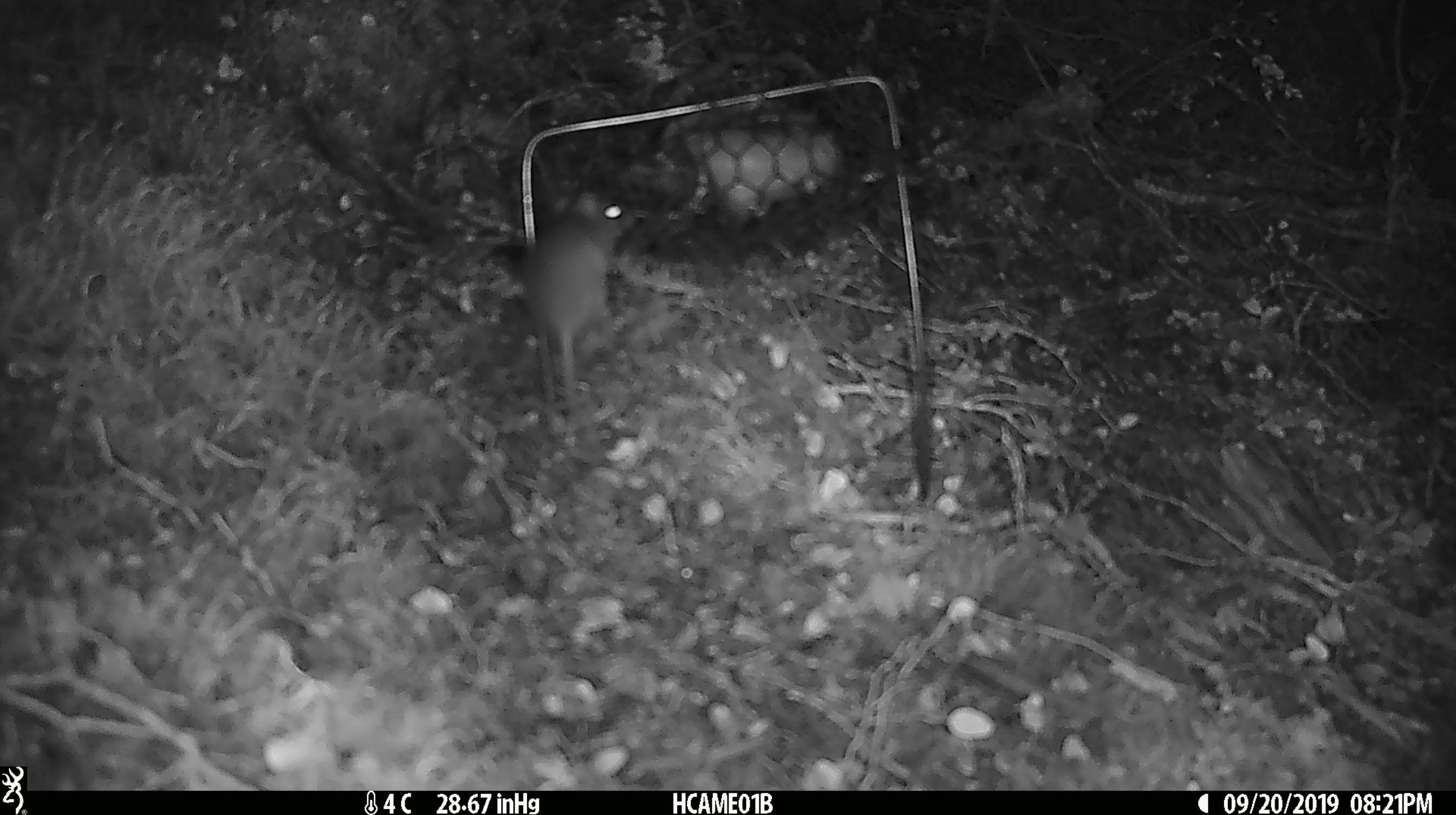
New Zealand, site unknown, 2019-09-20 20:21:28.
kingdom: Animalia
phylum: Chordata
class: Mammalia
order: Rodentia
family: Muridae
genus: Mus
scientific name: Mus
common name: mouse